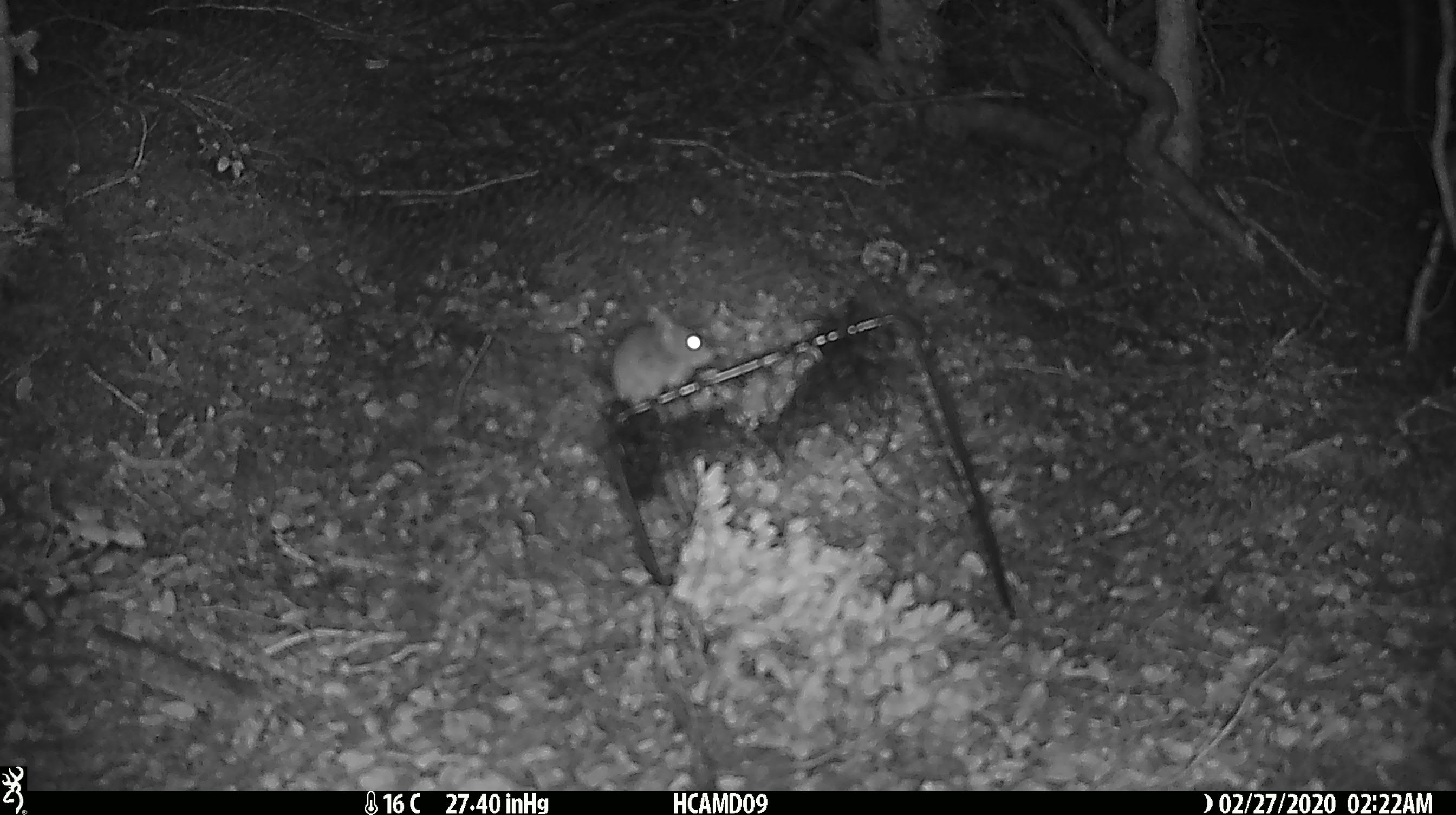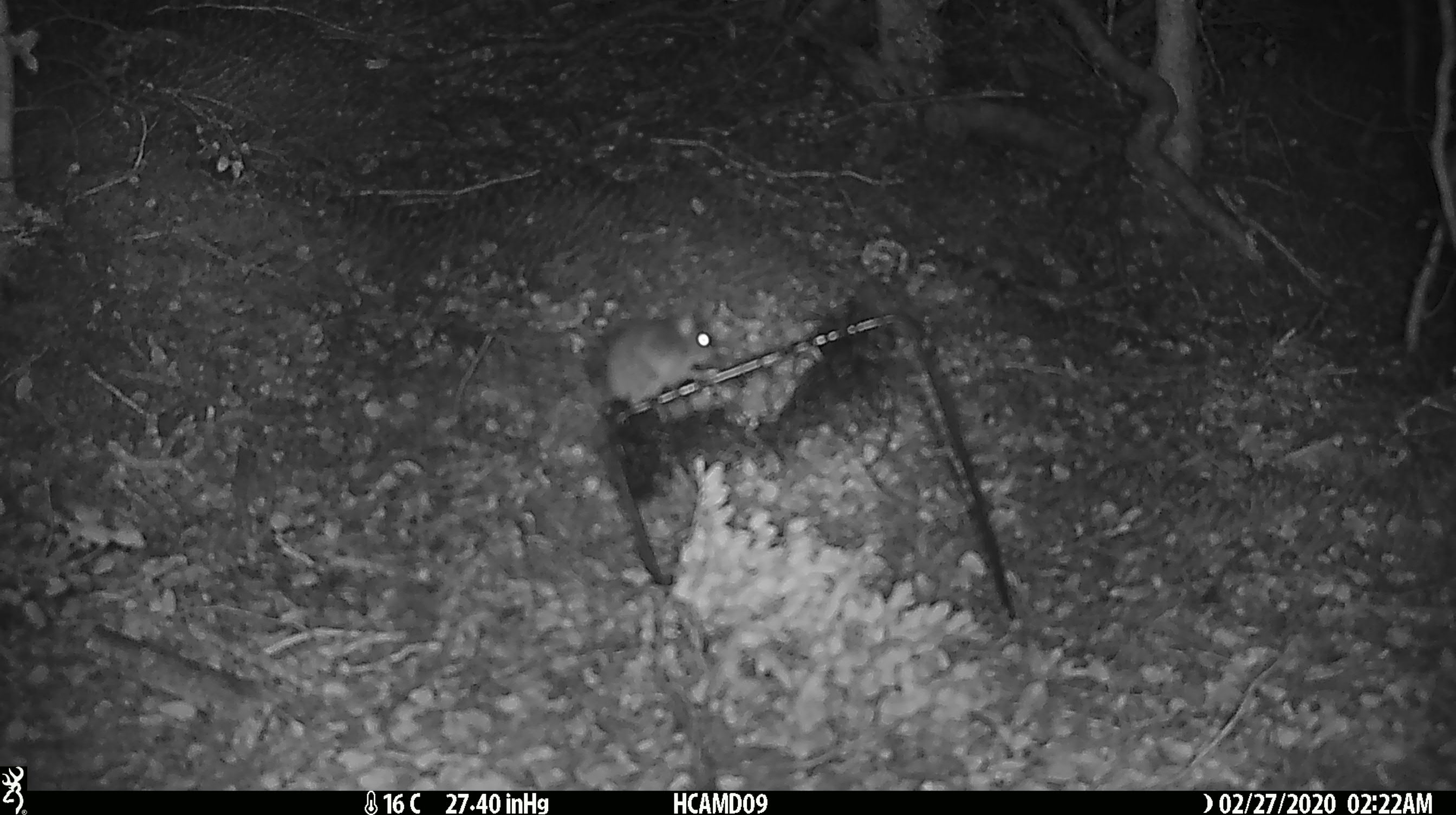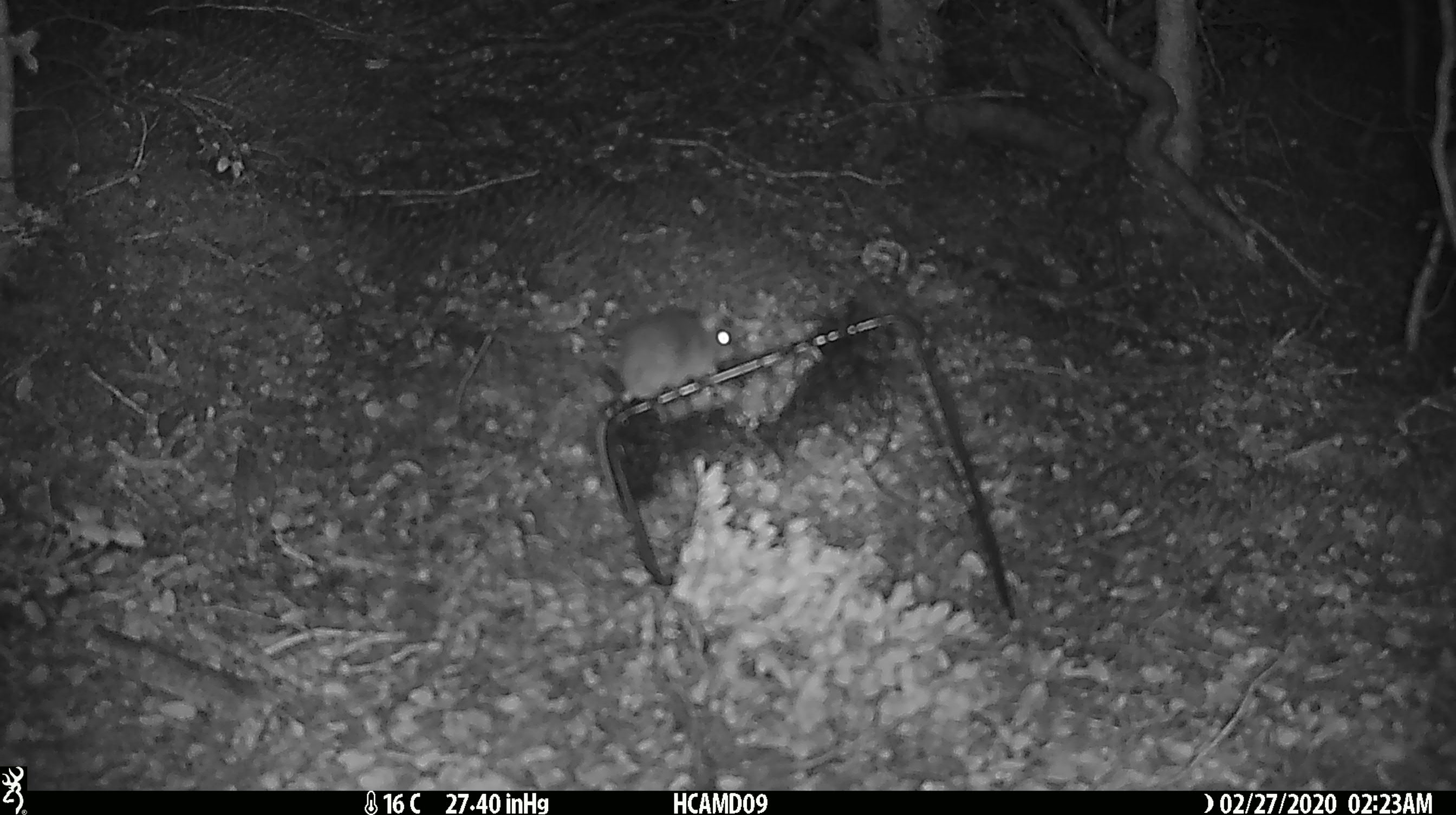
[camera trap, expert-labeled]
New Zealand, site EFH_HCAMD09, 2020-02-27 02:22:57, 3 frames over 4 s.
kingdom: Animalia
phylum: Chordata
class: Mammalia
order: Rodentia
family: Muridae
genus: Mus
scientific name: Mus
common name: mouse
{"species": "mouse (Mus)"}